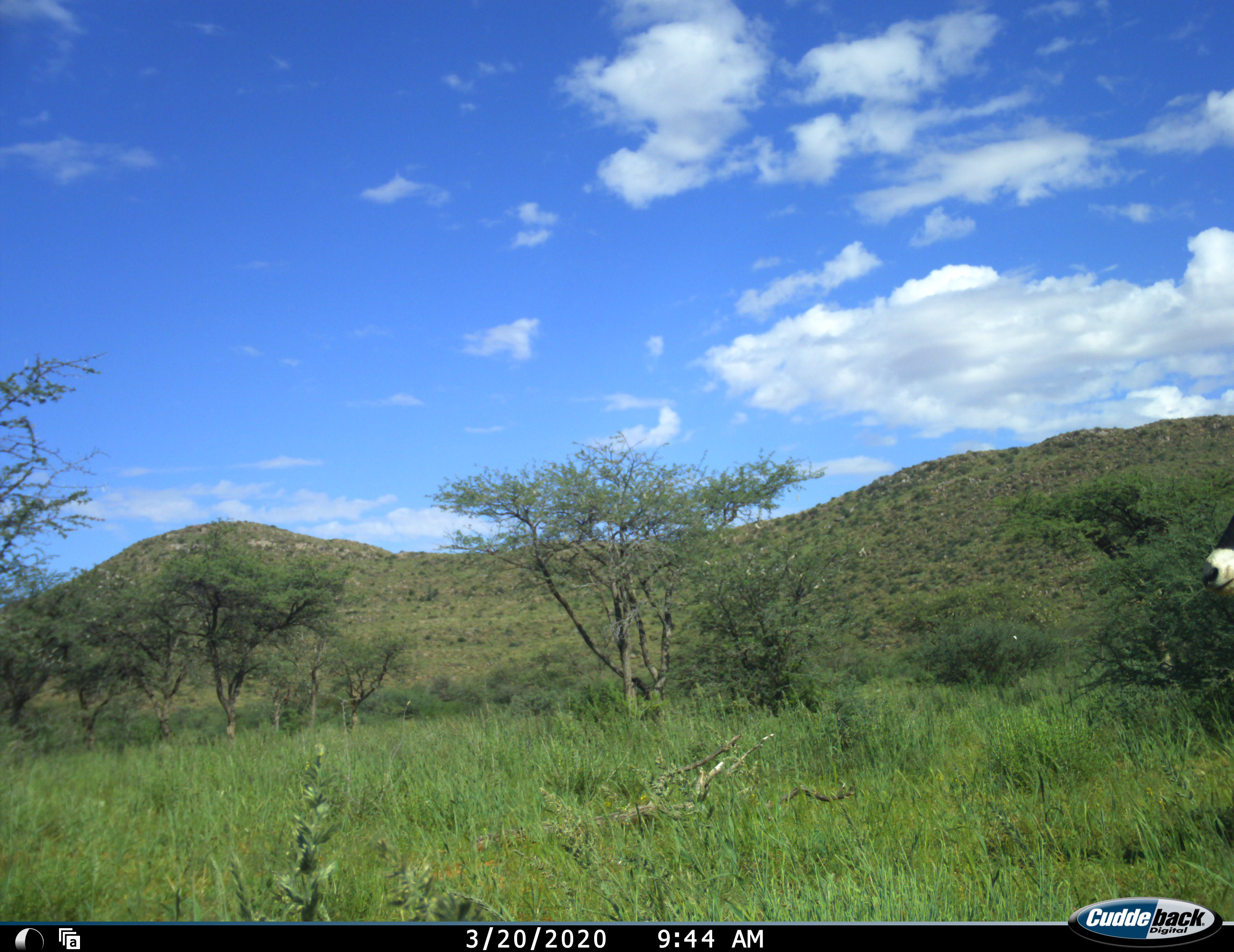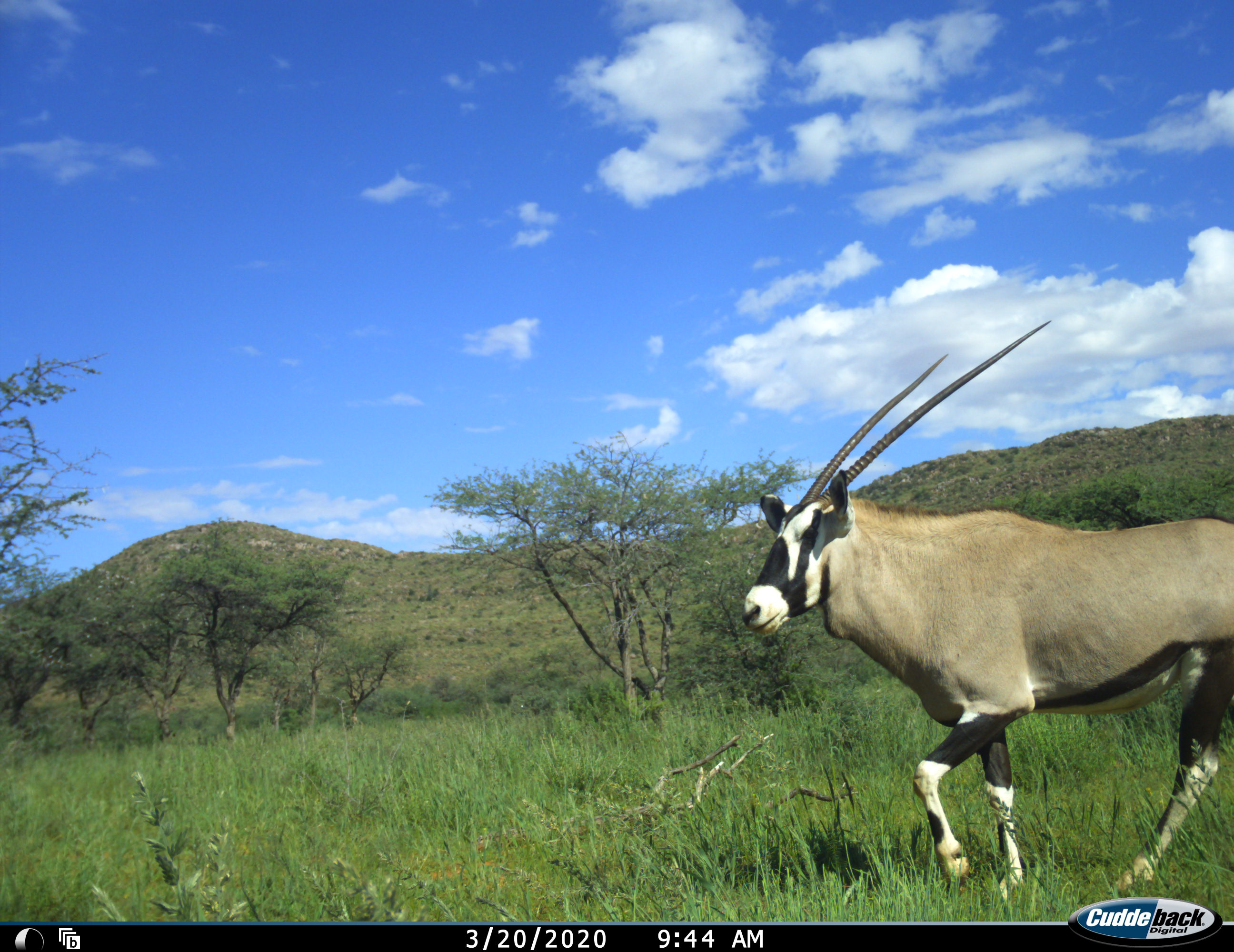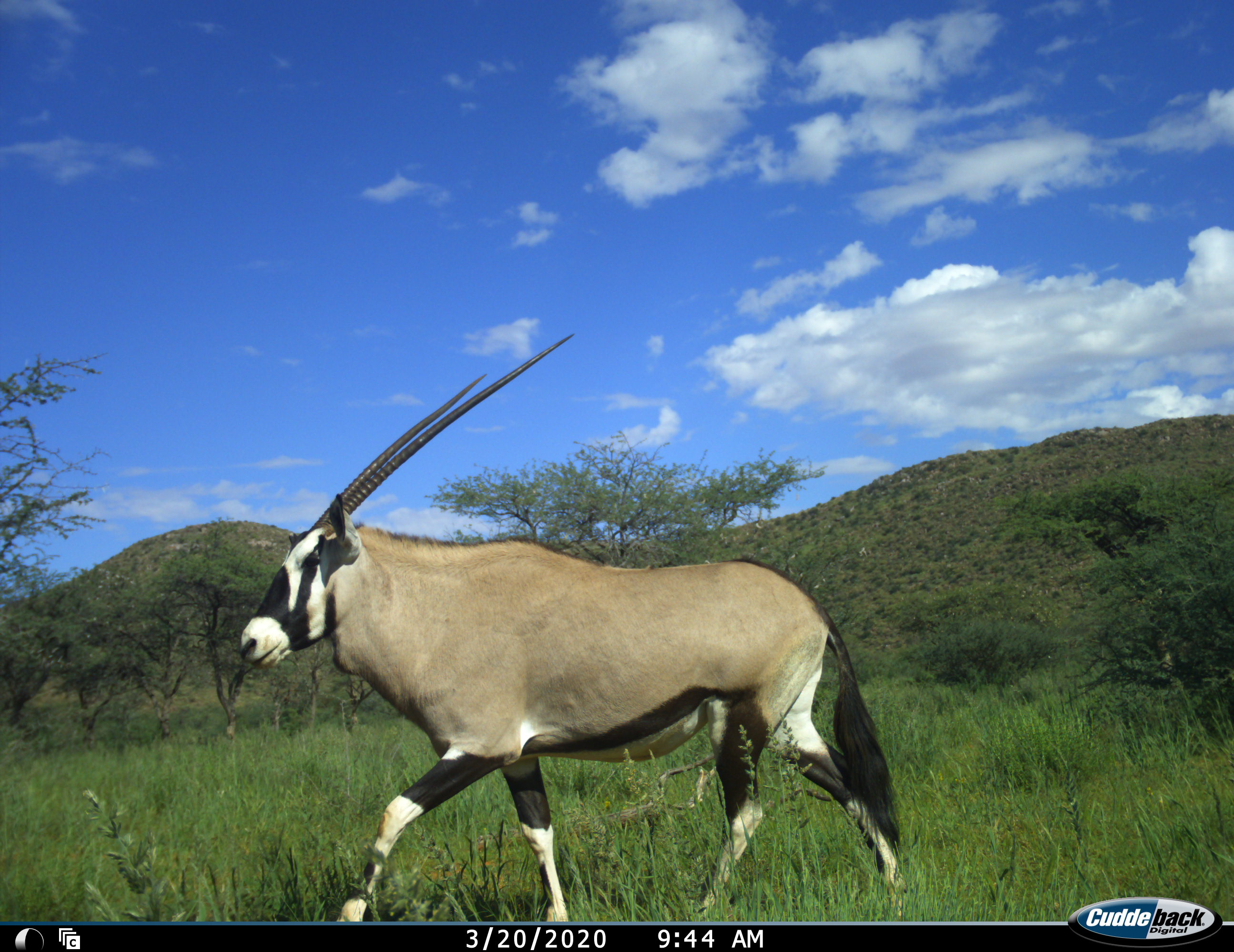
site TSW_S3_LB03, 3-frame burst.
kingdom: Animalia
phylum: Chordata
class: Mammalia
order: Artiodactyla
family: Bovidae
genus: Oryx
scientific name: Oryx gazella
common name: gemsbok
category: oryx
Oryx (gemsbok) (Oryx gazella), count 1. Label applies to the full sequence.